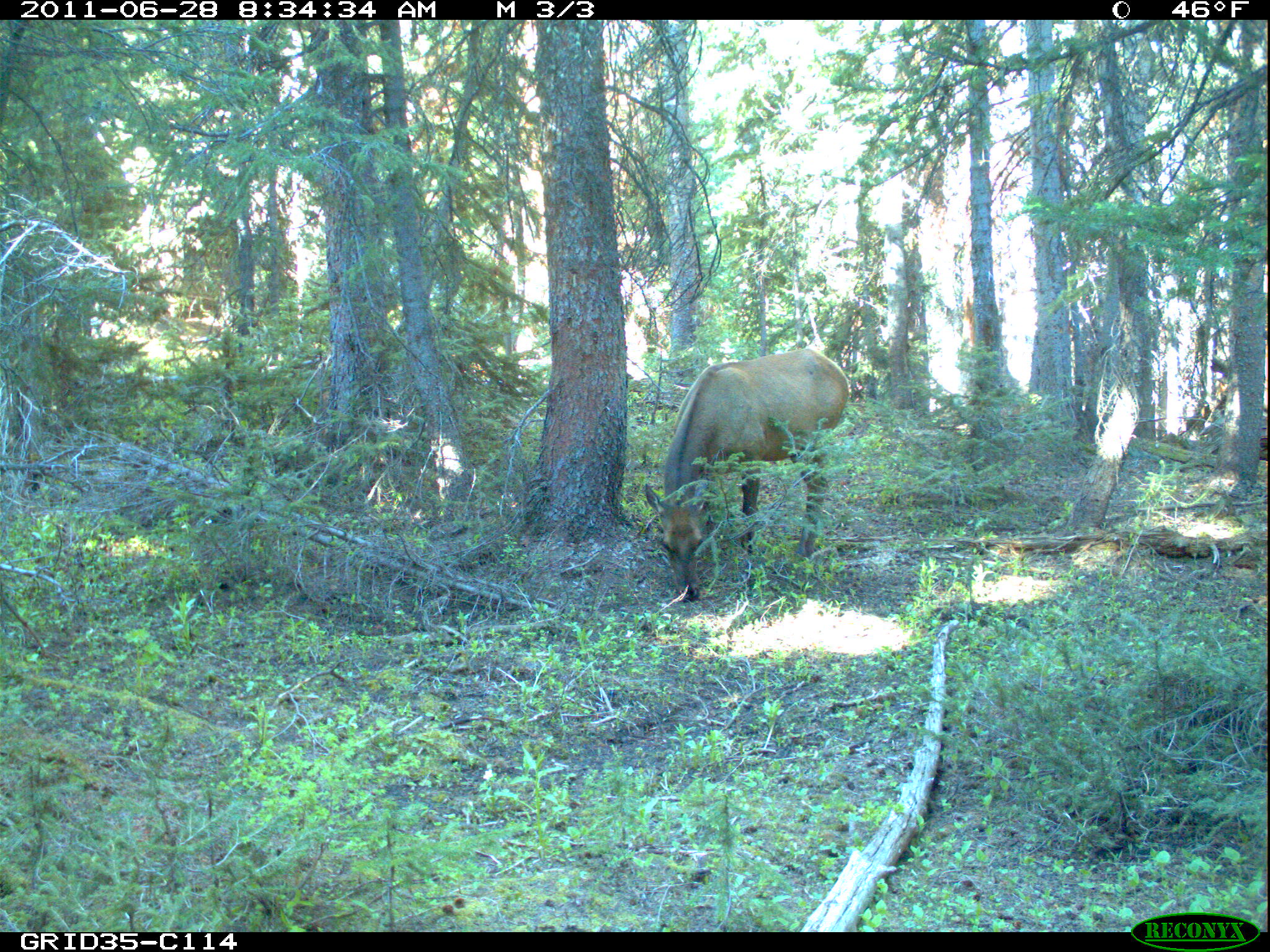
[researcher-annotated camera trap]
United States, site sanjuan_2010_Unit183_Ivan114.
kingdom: Animalia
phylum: Chordata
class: Mammalia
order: Artiodactyla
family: Cervidae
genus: Cervus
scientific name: Cervus elaphus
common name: red deer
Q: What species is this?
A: Cervus elaphus (red deer).